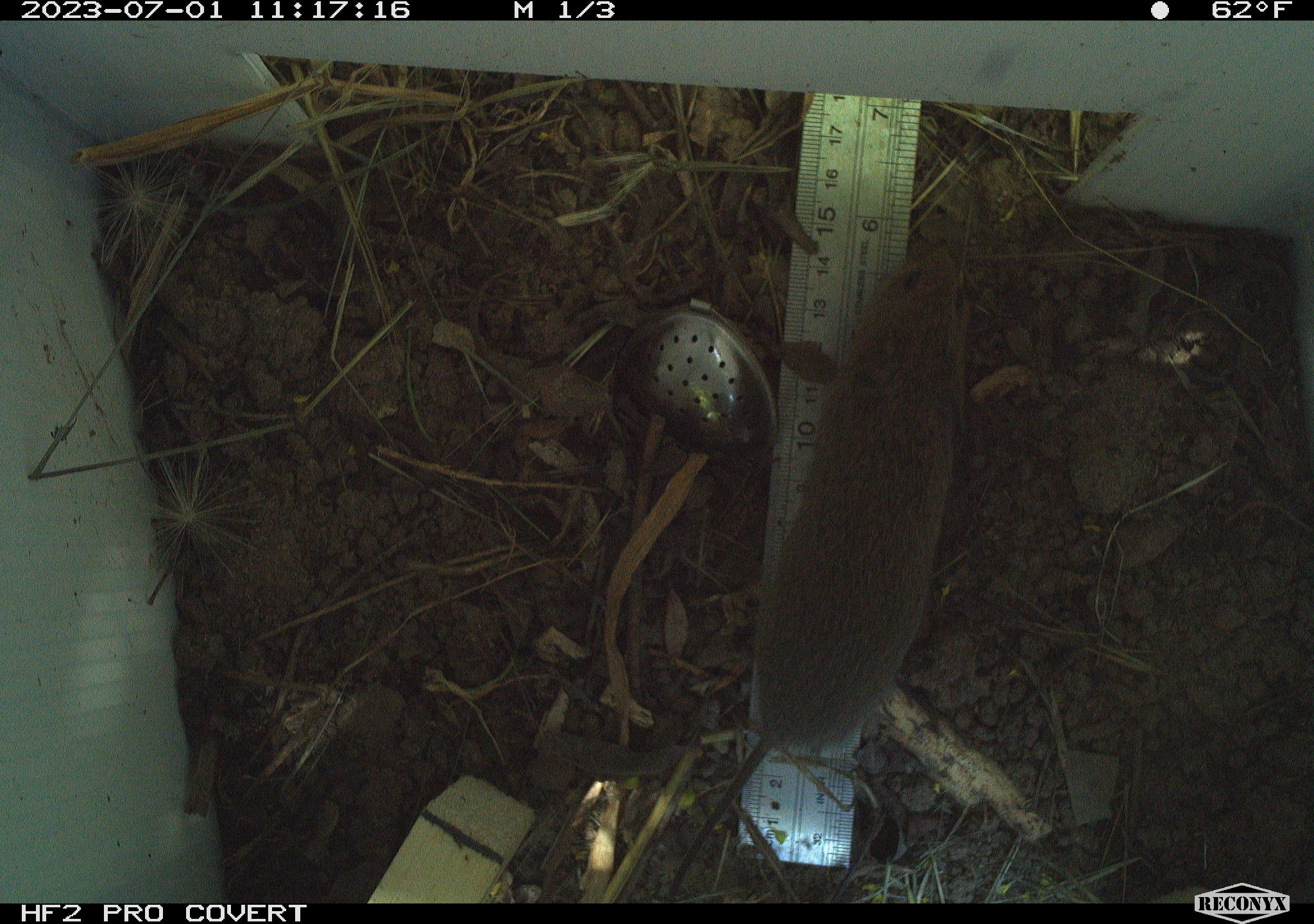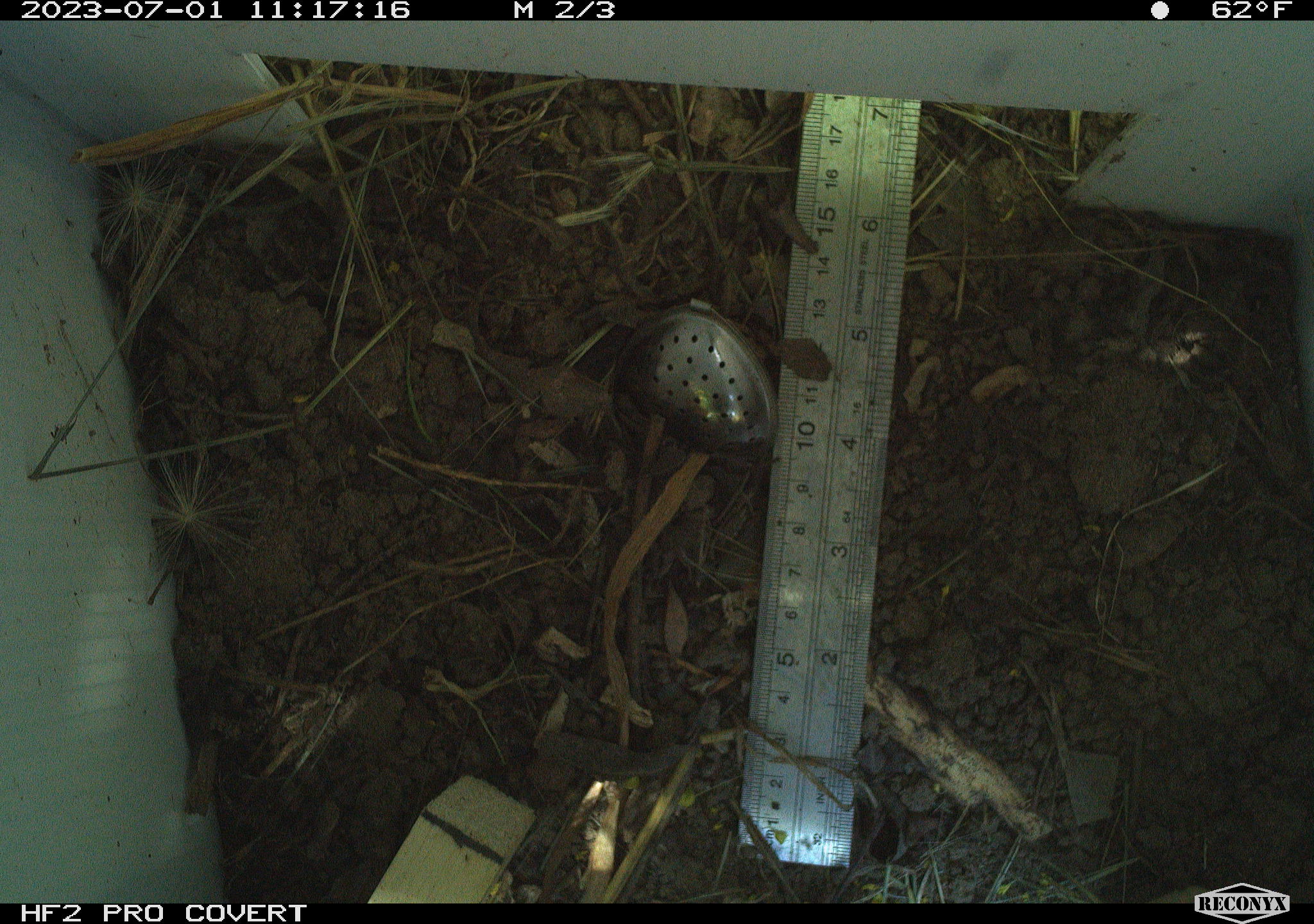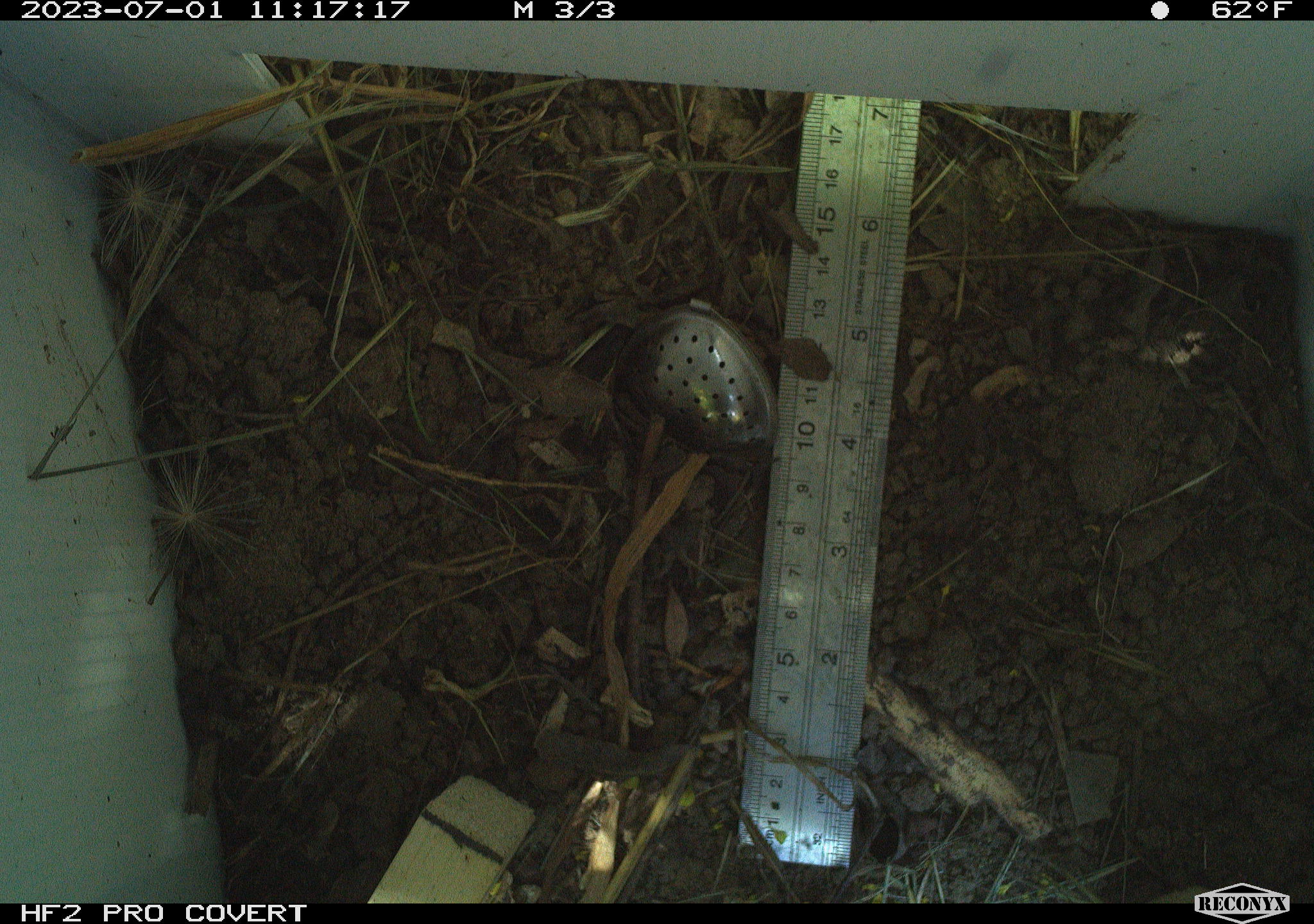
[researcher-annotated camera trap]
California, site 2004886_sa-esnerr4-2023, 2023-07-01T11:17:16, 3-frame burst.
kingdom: Animalia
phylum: Chordata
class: Mammalia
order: Rodentia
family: Cricetidae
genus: Microtus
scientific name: Microtus californicus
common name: california vole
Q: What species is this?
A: California vole (Microtus californicus).